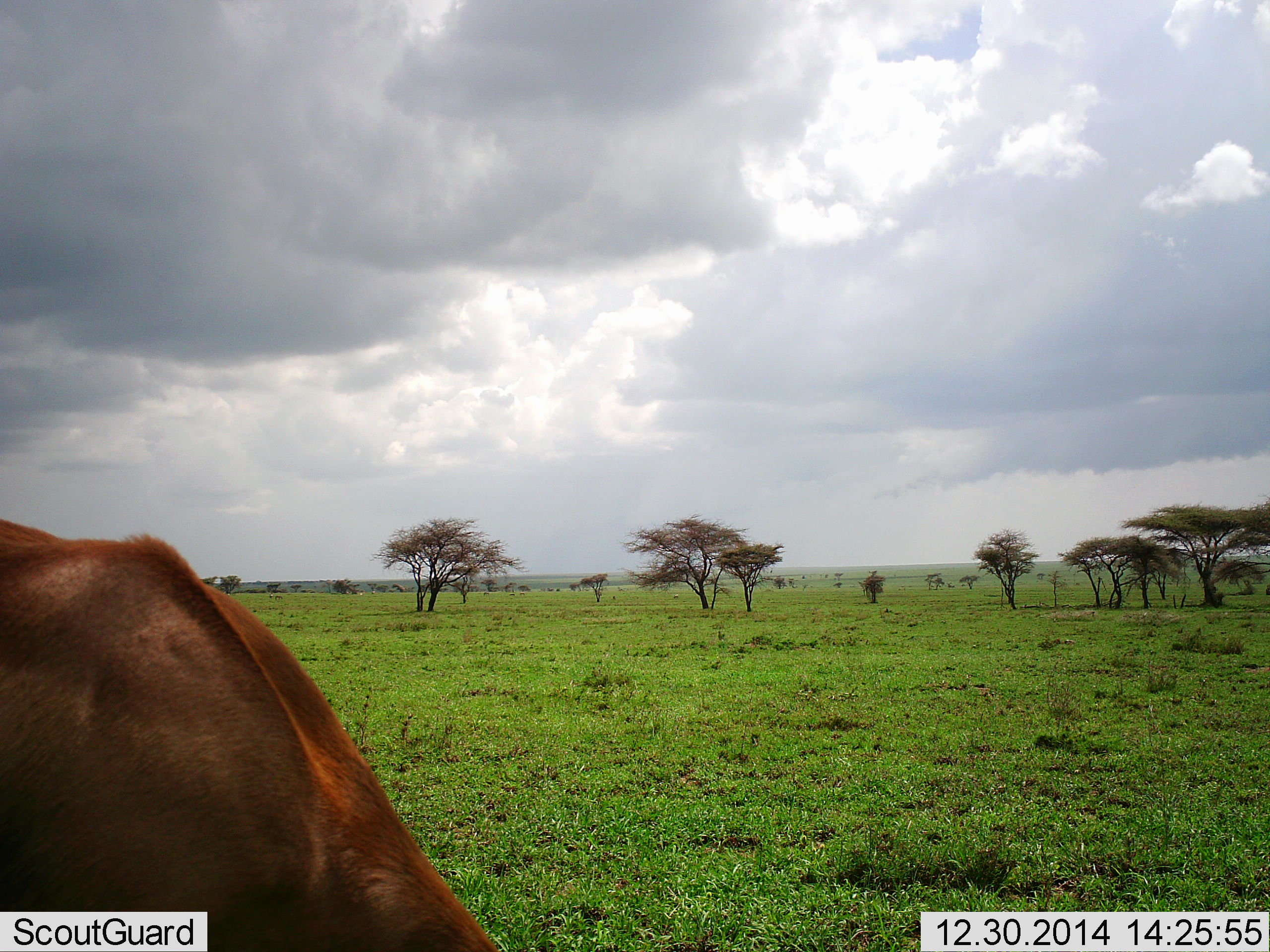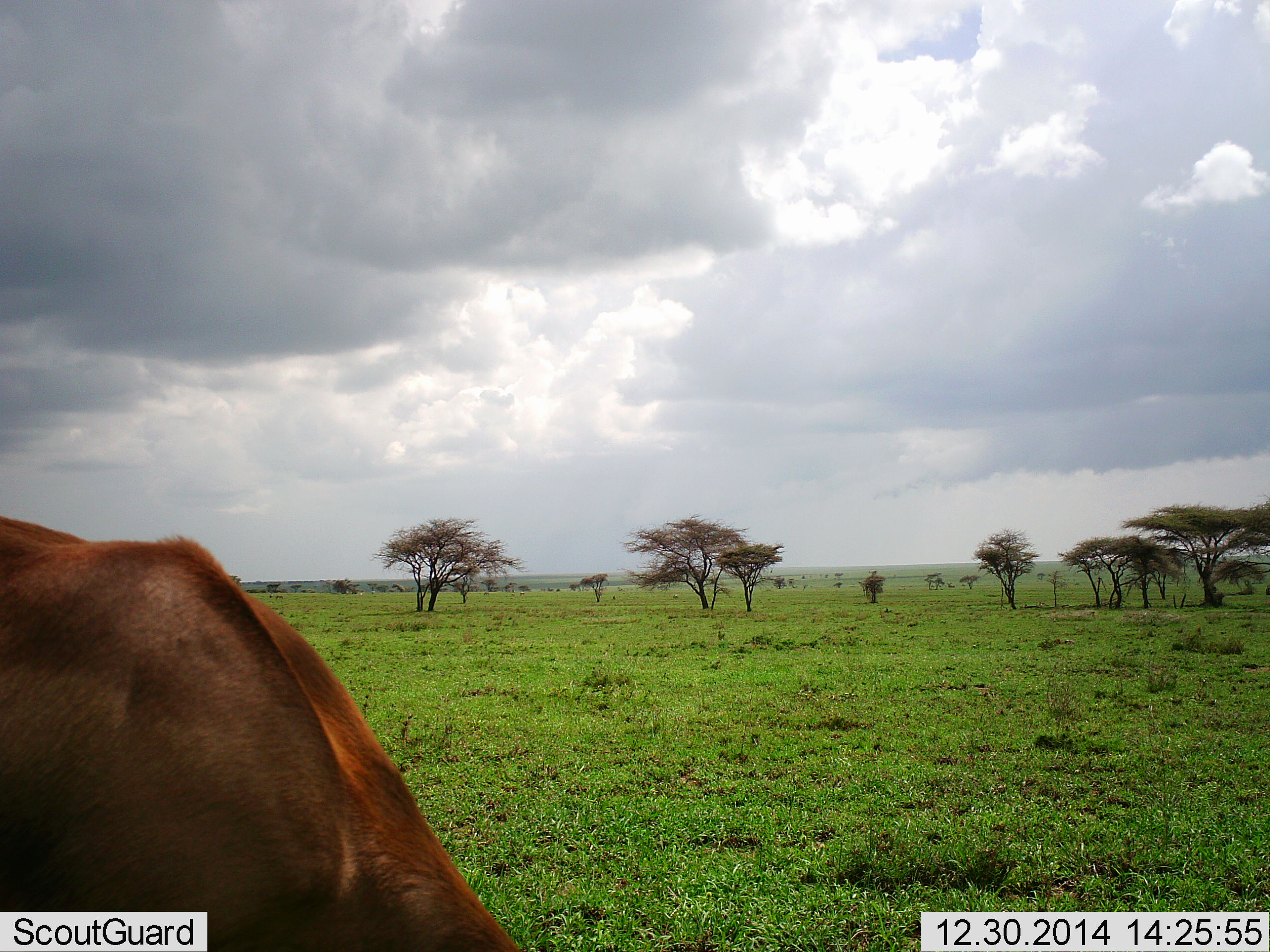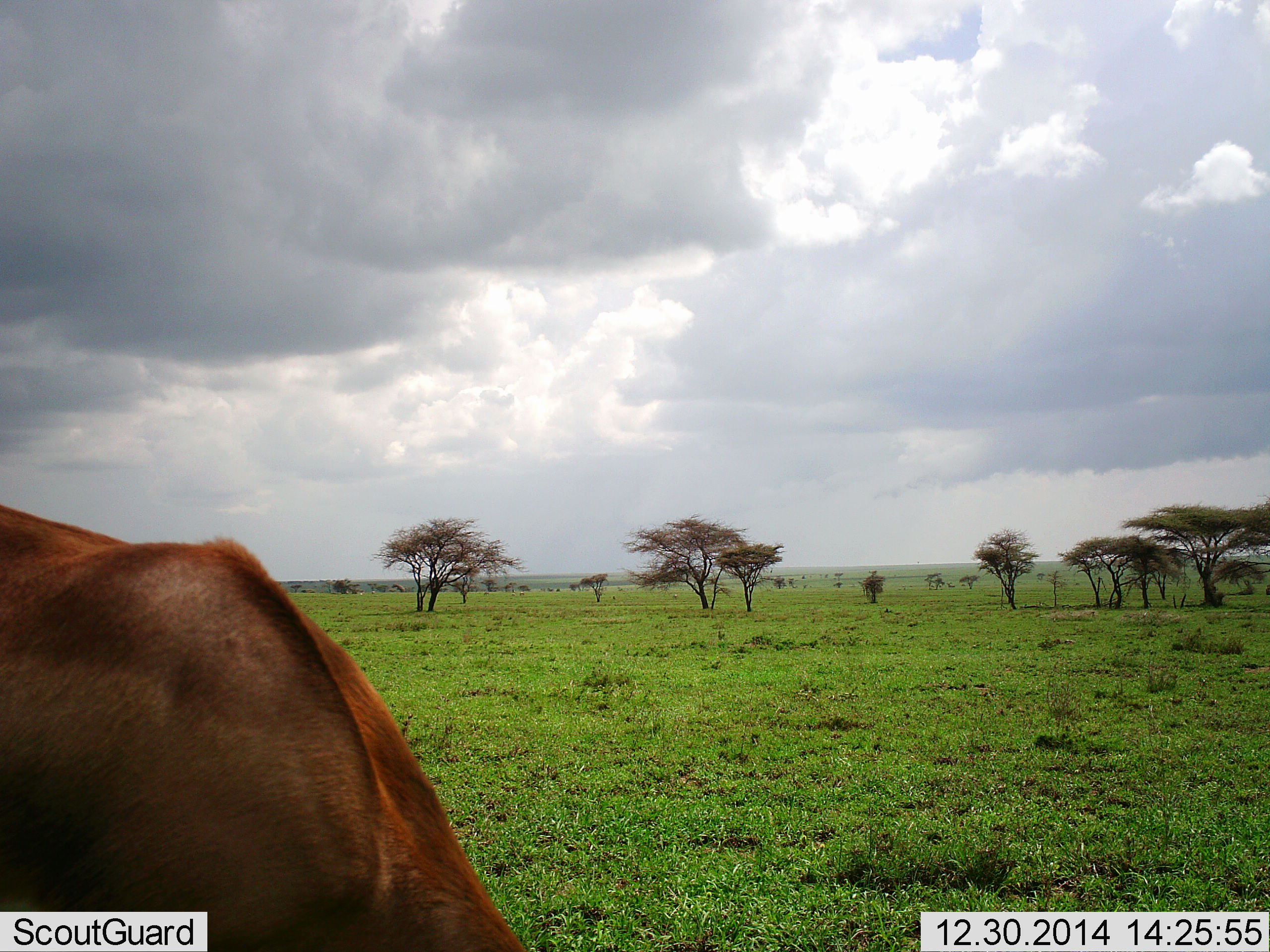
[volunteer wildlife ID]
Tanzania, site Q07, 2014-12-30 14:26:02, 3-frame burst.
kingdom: Animalia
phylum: Chordata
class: Mammalia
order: Artiodactyla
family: Bovidae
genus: Damaliscus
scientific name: Damaliscus lunatus jimela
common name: topi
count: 1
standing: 75%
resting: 0%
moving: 0%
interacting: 0%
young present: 0%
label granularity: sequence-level